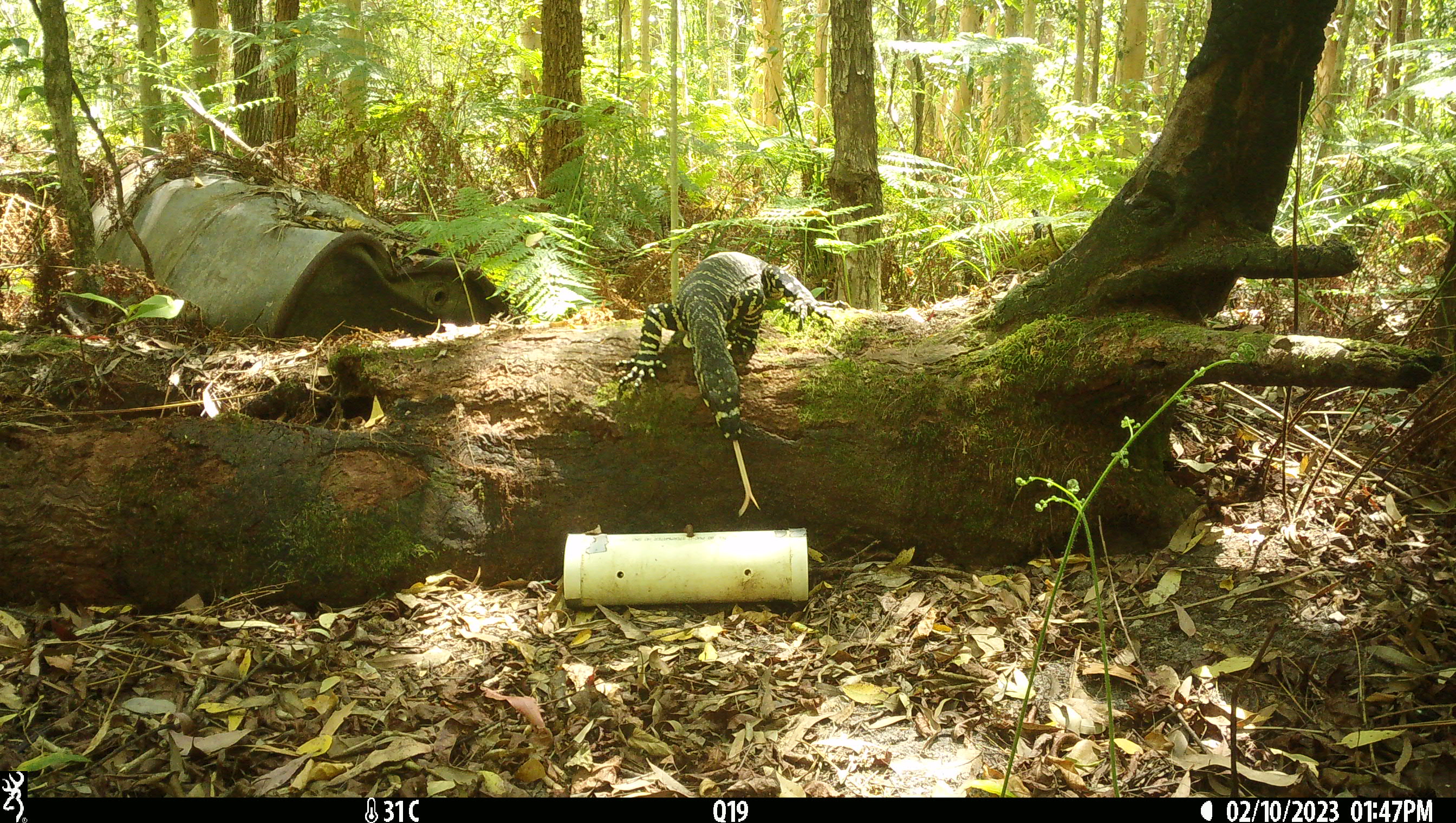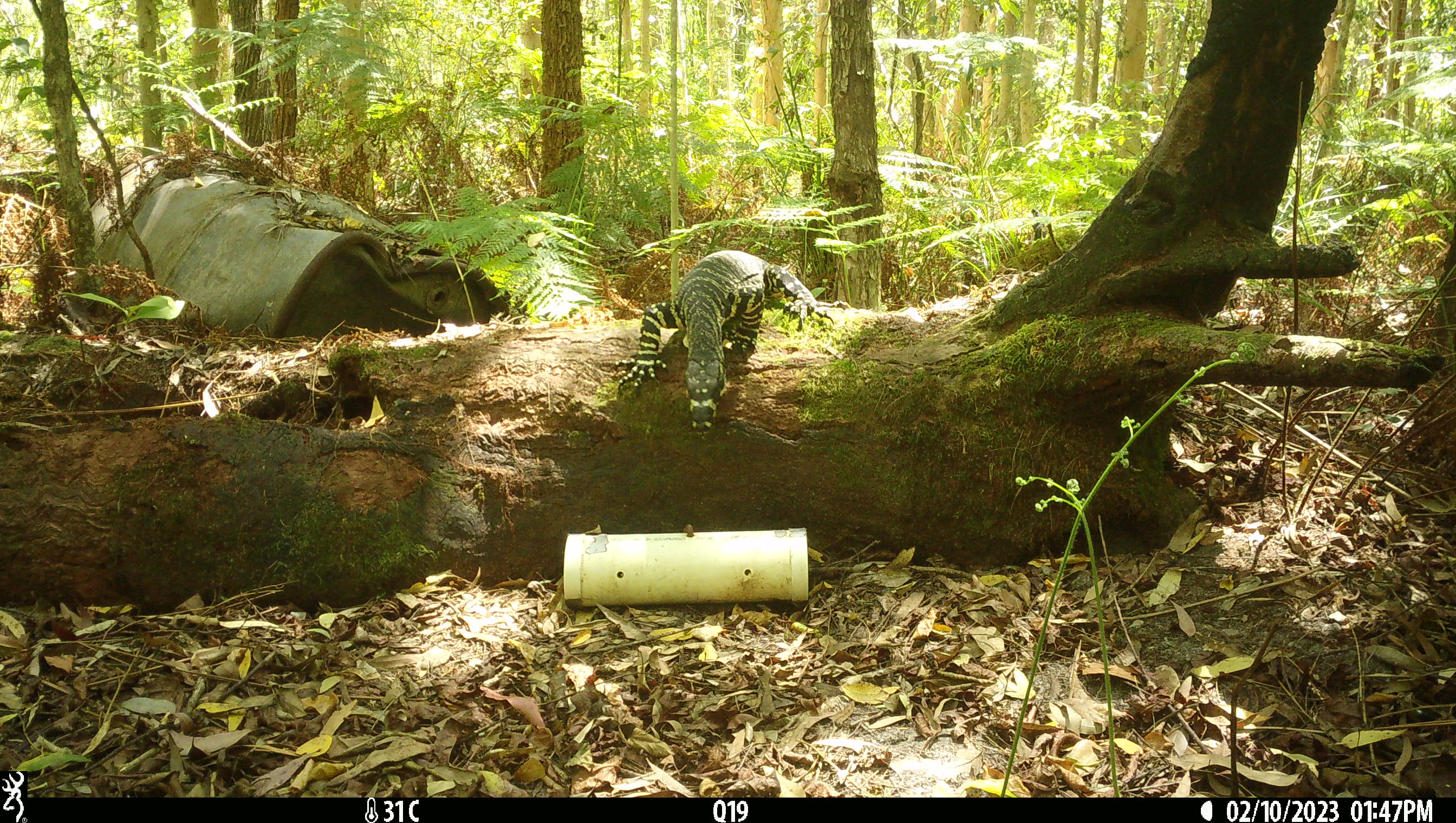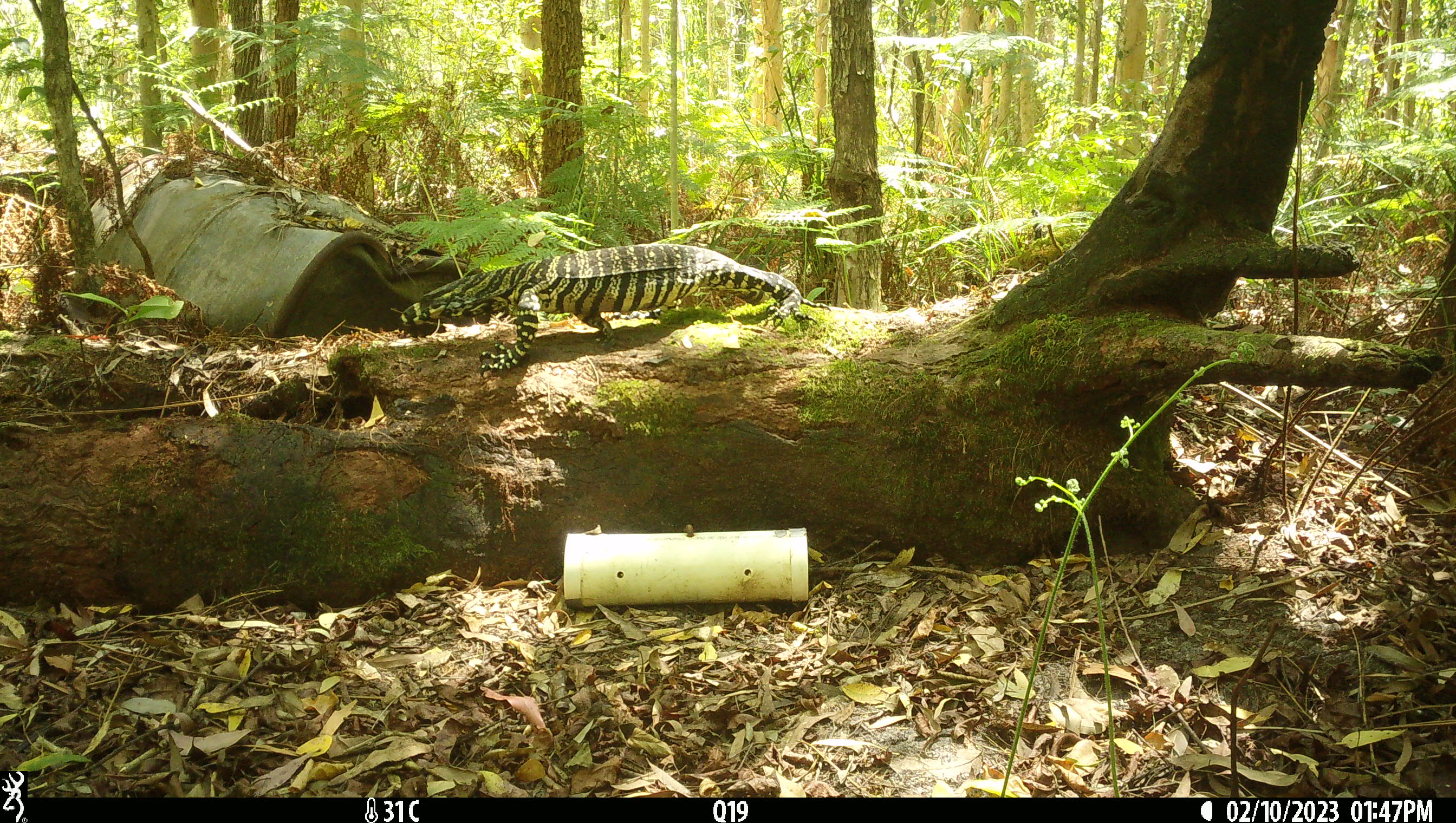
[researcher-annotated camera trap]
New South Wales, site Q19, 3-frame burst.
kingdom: Animalia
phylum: Chordata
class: Reptilia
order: Squamata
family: Varanidae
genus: Varanus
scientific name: Varanus varius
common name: lace monitor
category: goanna